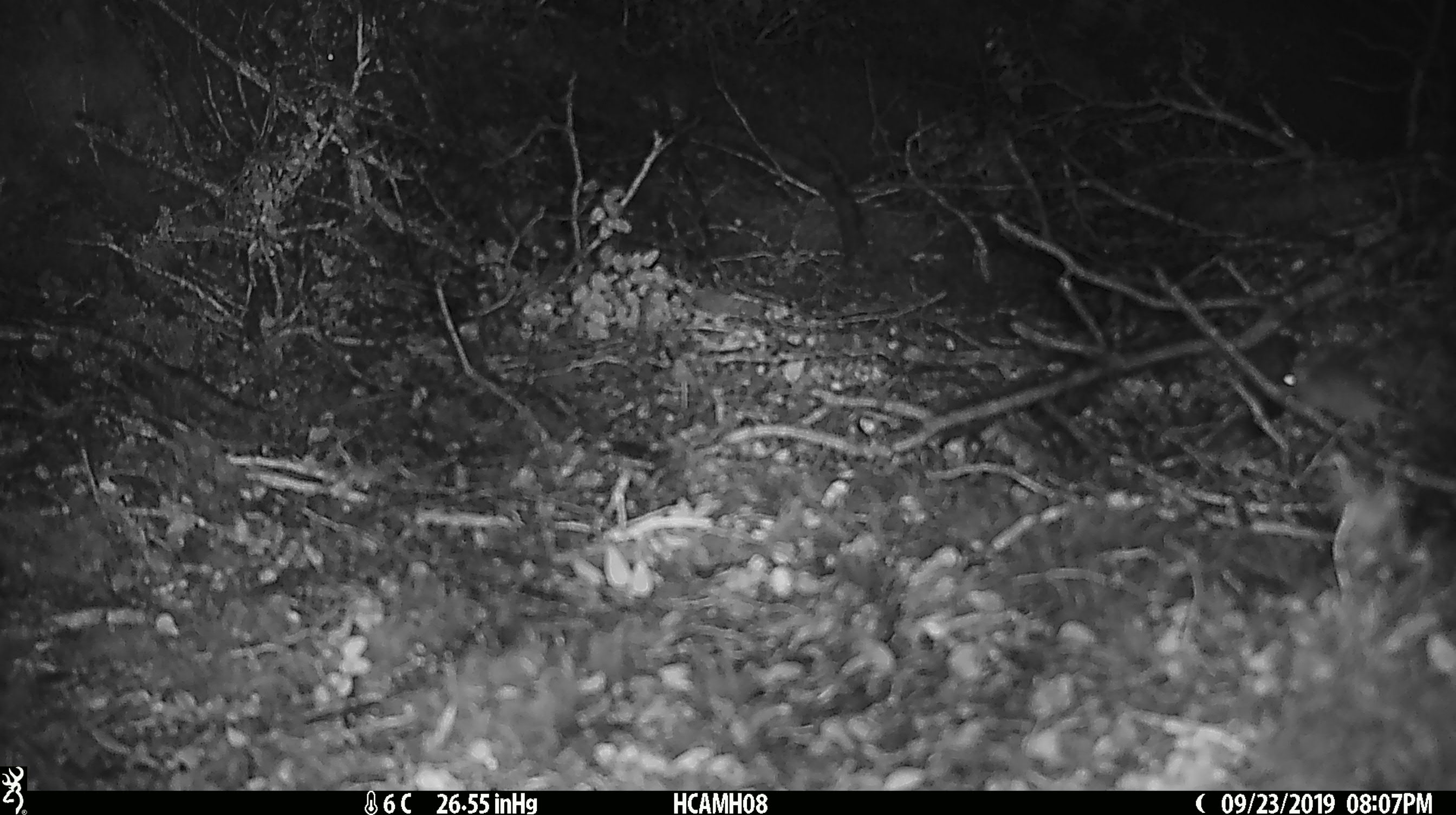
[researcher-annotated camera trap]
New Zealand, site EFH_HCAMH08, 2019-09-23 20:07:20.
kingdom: Animalia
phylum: Chordata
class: Mammalia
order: Rodentia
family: Muridae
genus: Mus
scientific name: Mus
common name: mouse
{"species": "mouse (Mus)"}